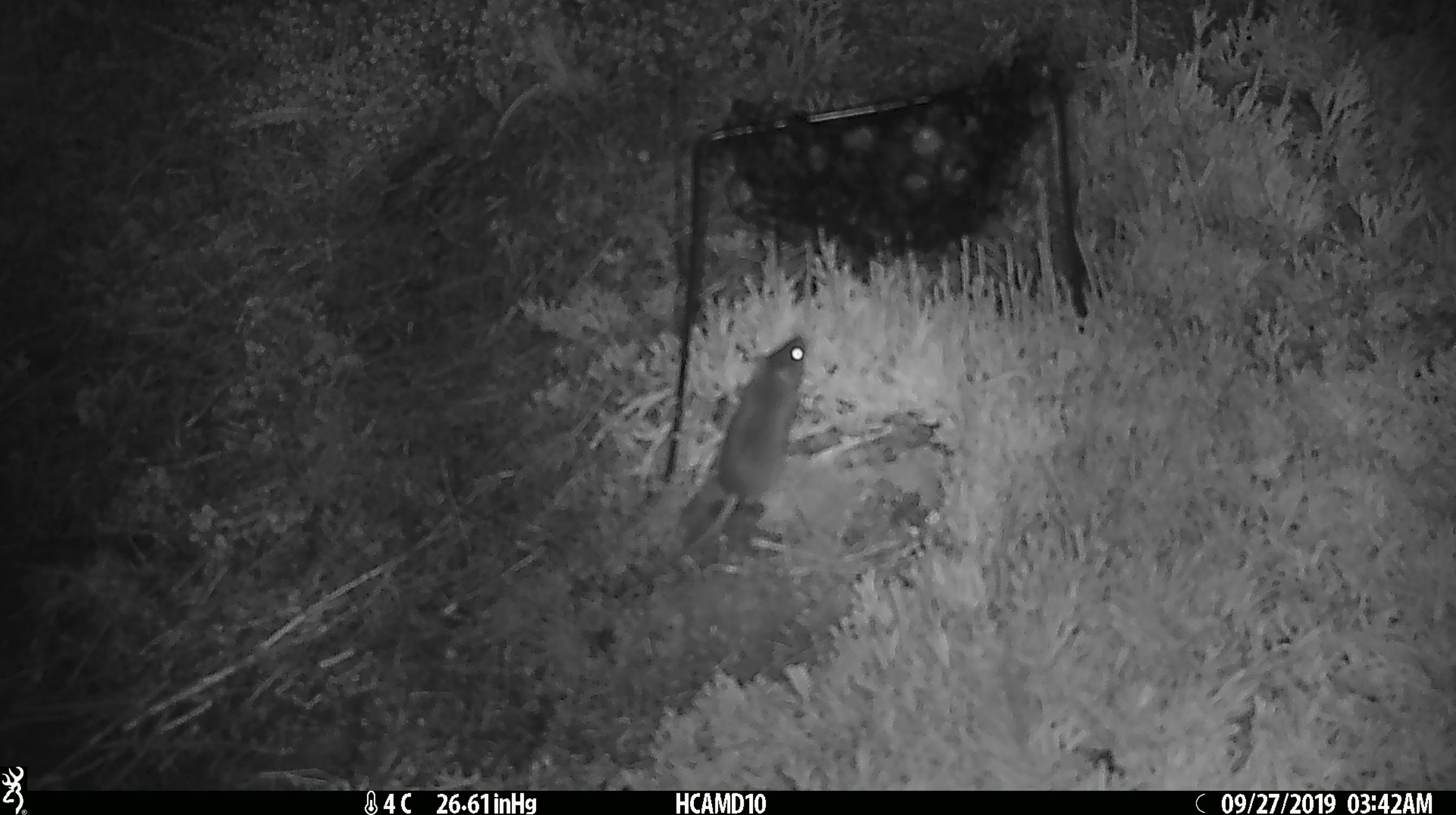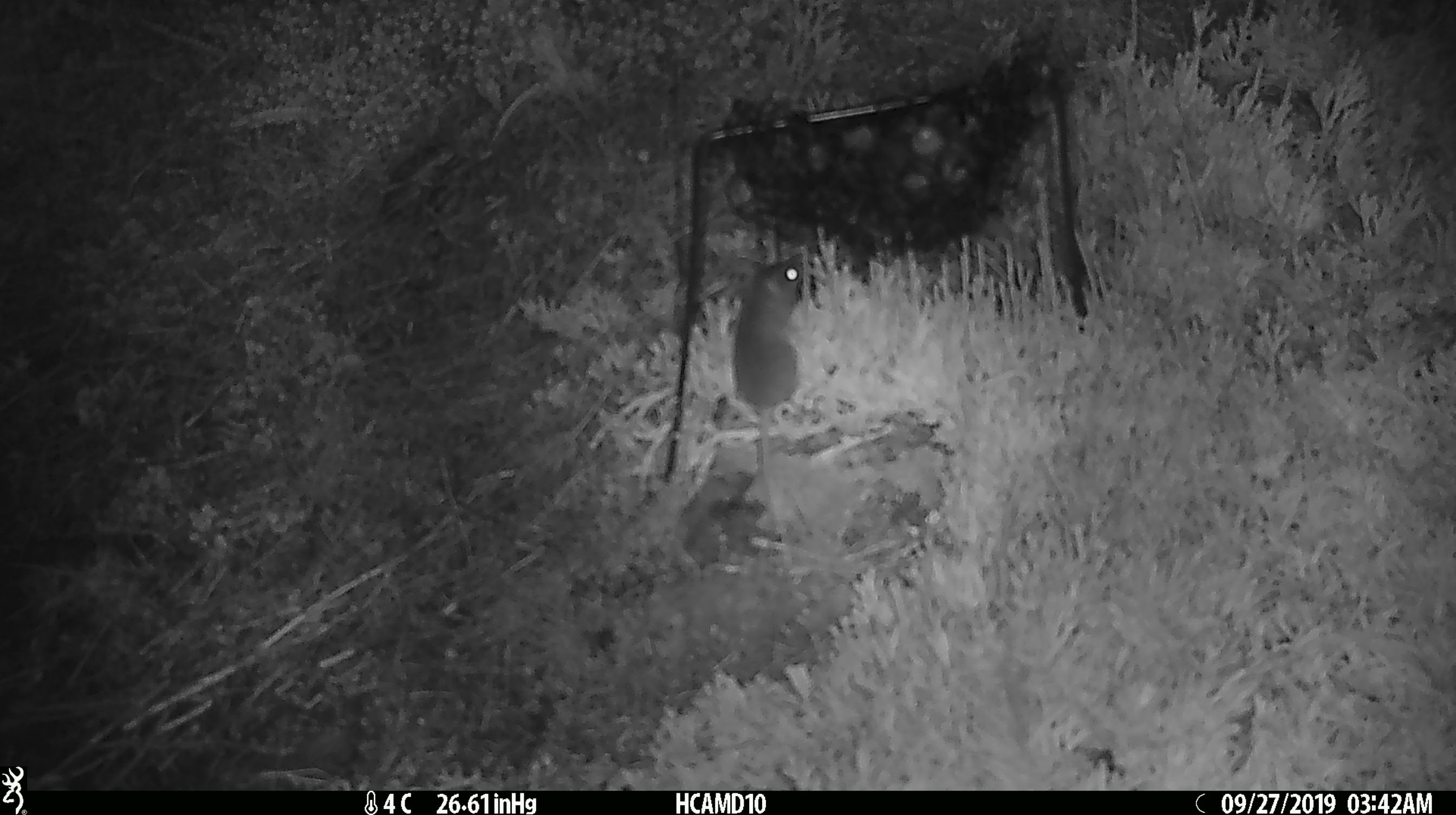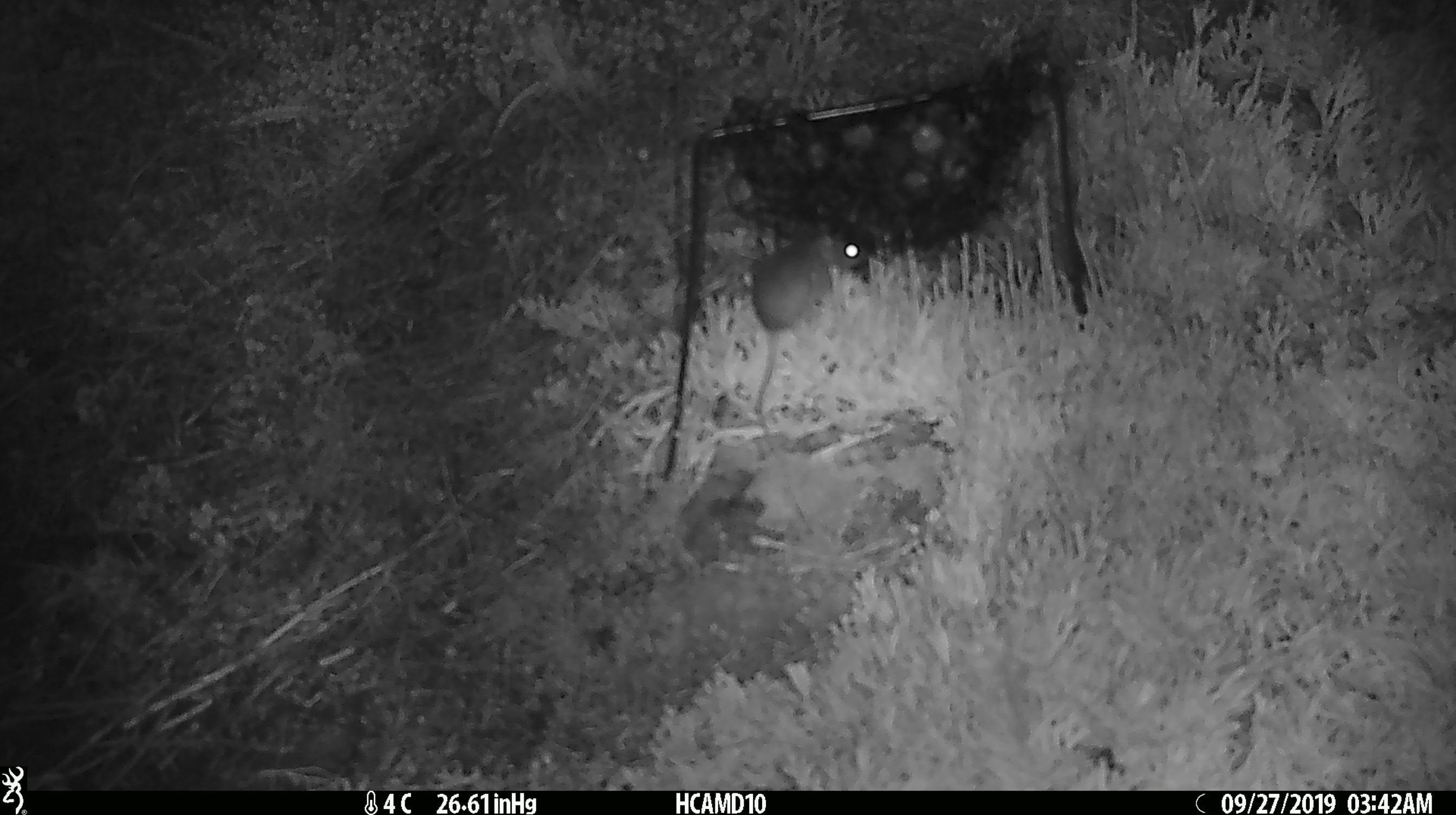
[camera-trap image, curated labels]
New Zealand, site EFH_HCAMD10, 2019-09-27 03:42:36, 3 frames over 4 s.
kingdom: Animalia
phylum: Chordata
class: Mammalia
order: Rodentia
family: Muridae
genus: Mus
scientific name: Mus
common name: mouse